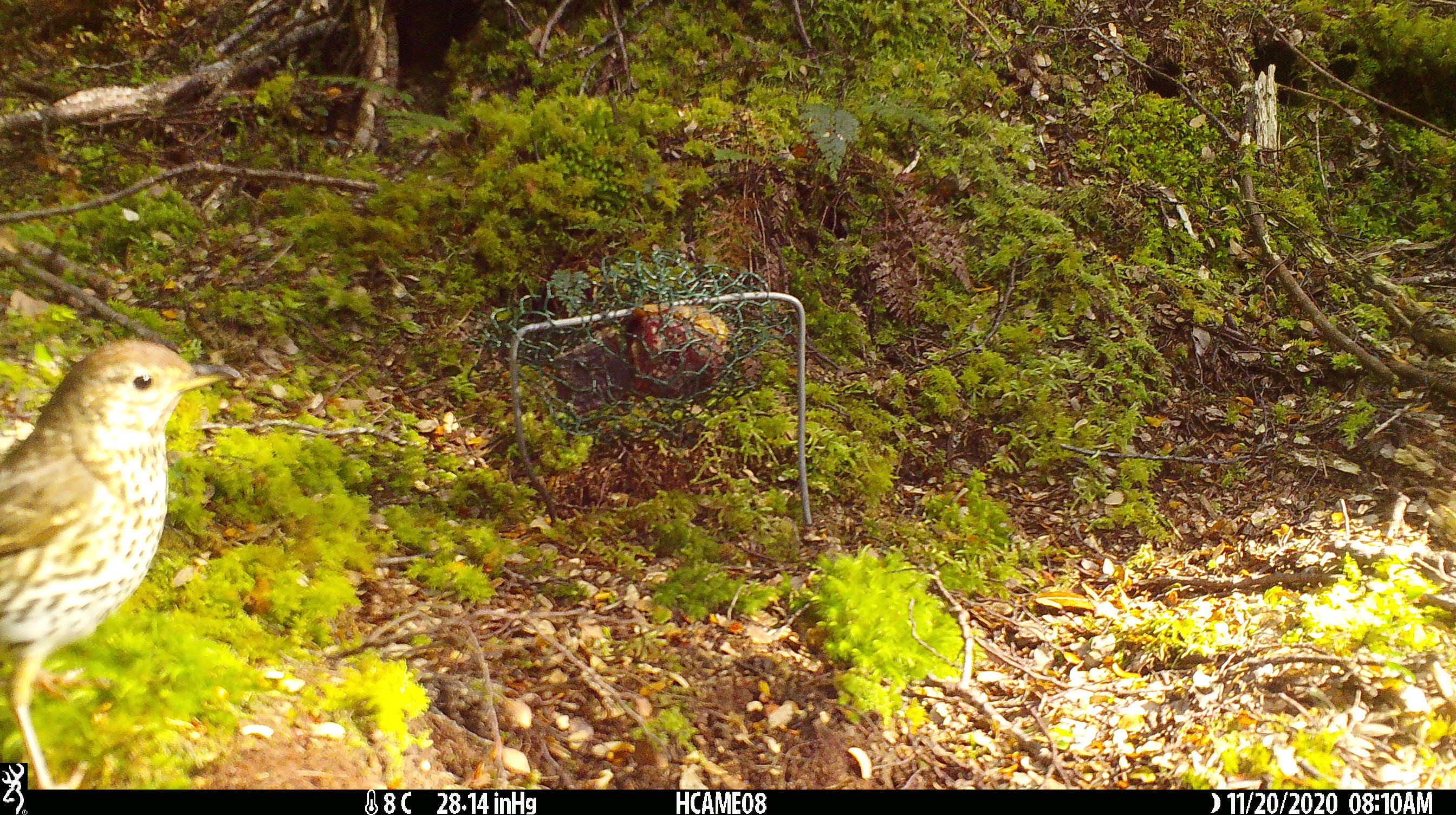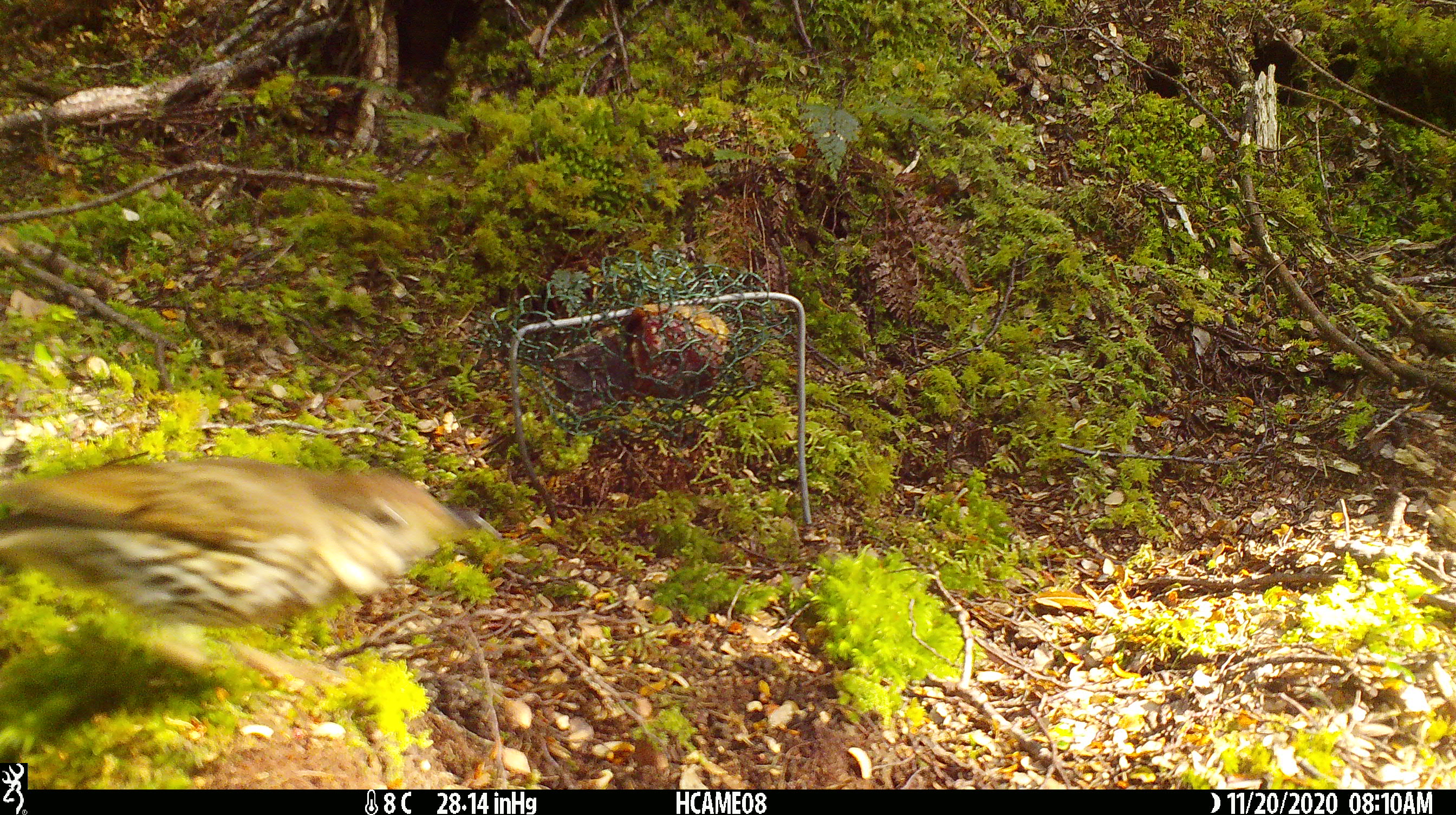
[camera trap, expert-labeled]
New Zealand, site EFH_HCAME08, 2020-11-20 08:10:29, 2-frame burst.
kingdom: Animalia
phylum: Chordata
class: Aves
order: Passeriformes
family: Turdidae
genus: Turdus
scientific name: Turdus philomelos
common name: song thrush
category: thrush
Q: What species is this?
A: Thrush (song thrush) (Turdus philomelos).